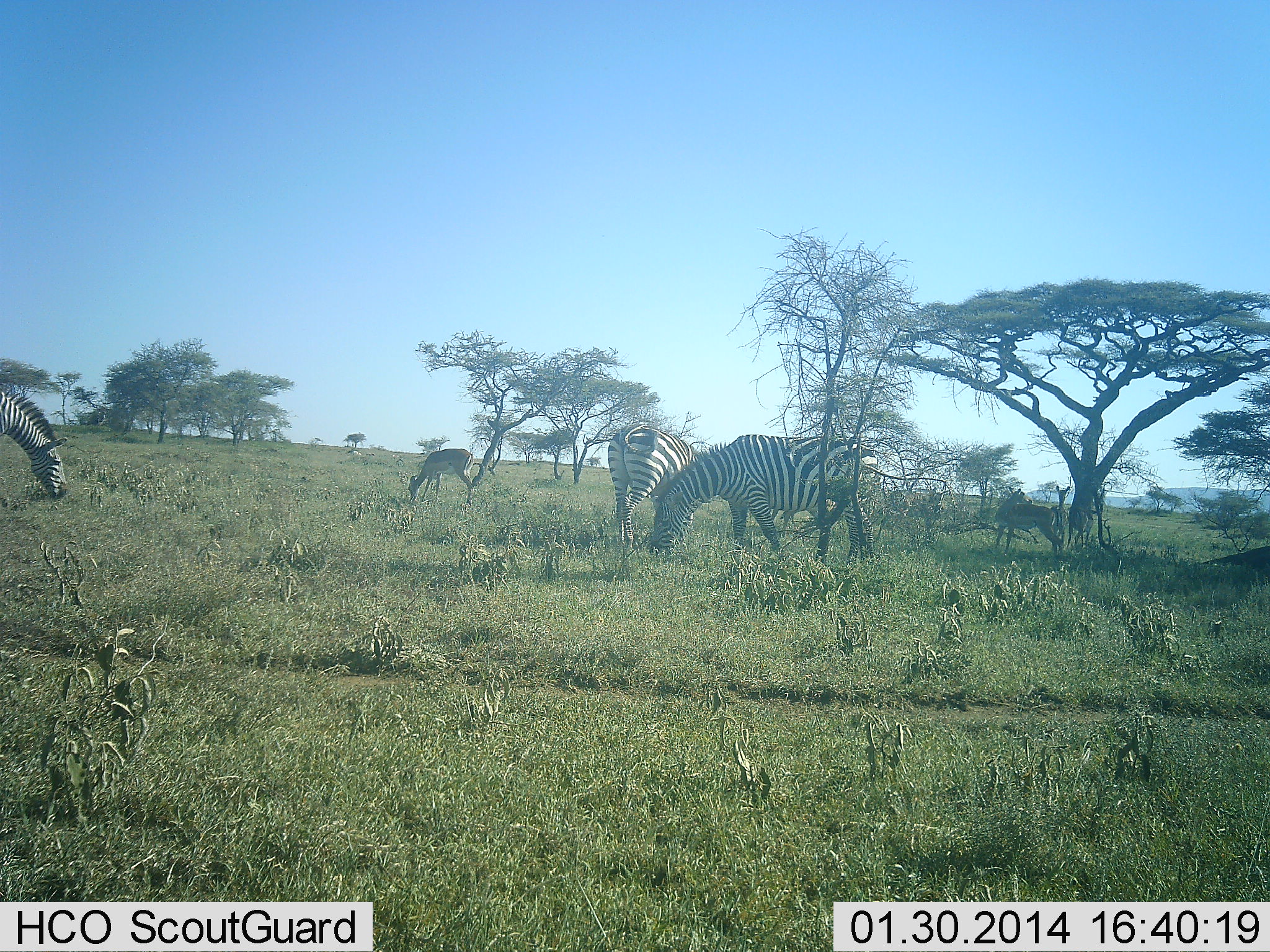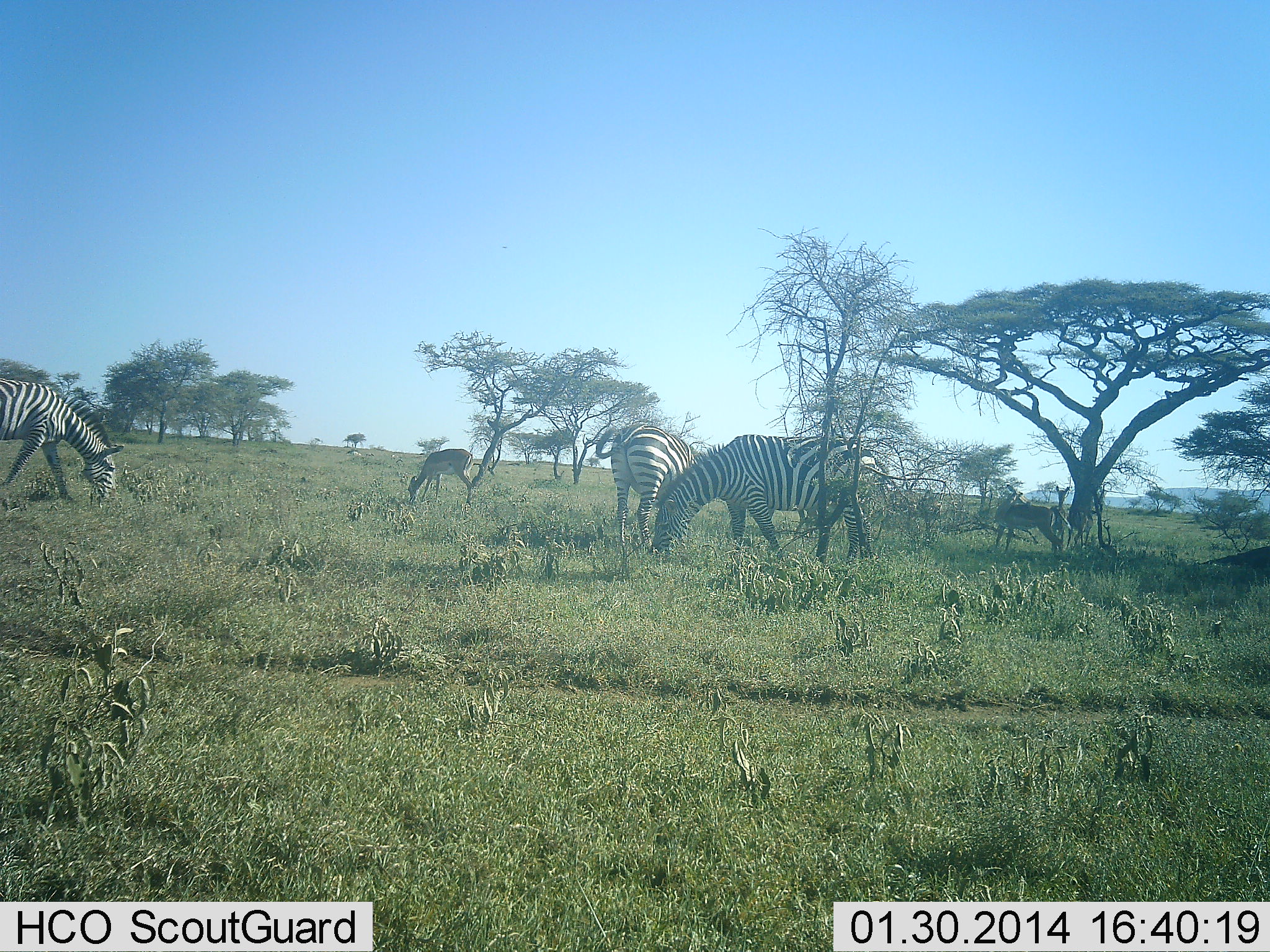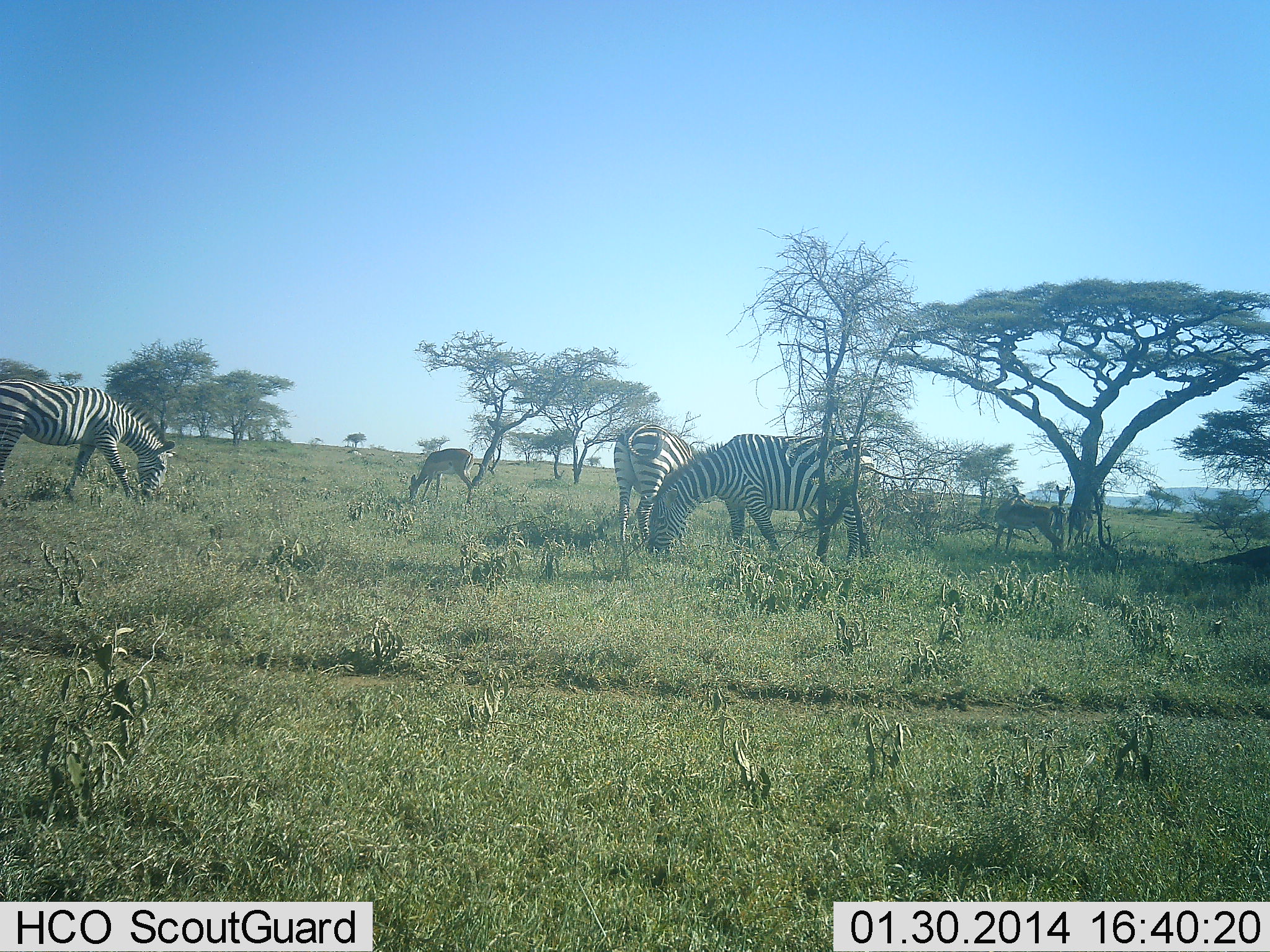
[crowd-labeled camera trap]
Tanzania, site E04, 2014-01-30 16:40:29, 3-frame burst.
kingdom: Animalia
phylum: Chordata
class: Mammalia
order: Artiodactyla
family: Bovidae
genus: Aepyceros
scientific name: Aepyceros melampus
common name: impala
Impala (Aepyceros melampus), count 3. Behavior (volunteer vote fractions): standing 56%, resting 0%, moving 0%, interacting 0%. Young present (vote fraction): 0%. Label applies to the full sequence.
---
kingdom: Animalia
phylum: Chordata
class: Mammalia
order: Perissodactyla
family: Equidae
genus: Equus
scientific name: Equus quagga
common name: plains zebra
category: zebra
Zebra (plains zebra) (Equus quagga), count 3. Behavior (volunteer vote fractions): standing 24%, resting 0%, moving 16%, interacting 0%. Young present (vote fraction): 0%. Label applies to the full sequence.